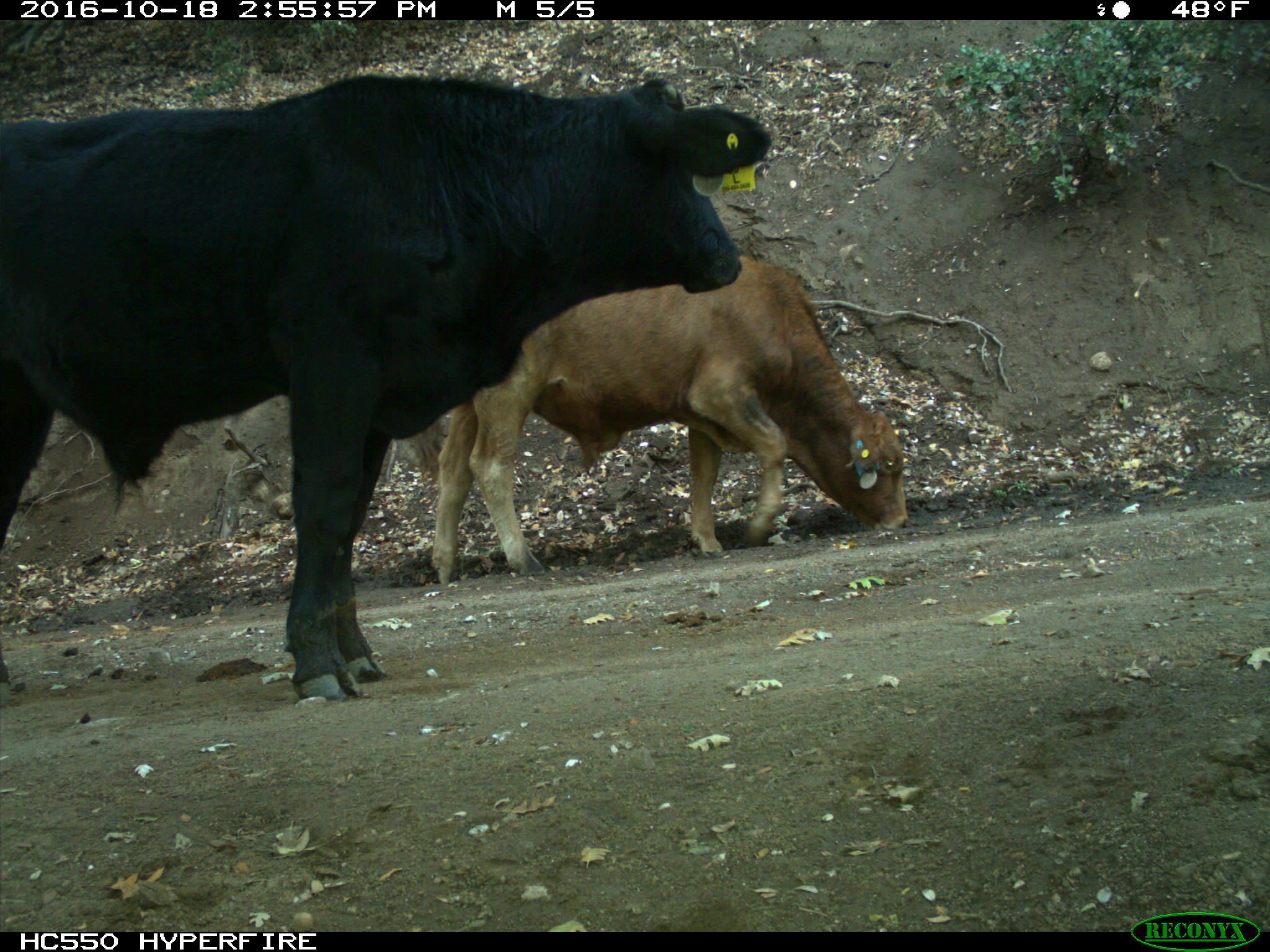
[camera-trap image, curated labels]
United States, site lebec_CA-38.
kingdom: Animalia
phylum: Chordata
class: Mammalia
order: Artiodactyla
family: Bovidae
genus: Bos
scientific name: Bos taurus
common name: domestic cow